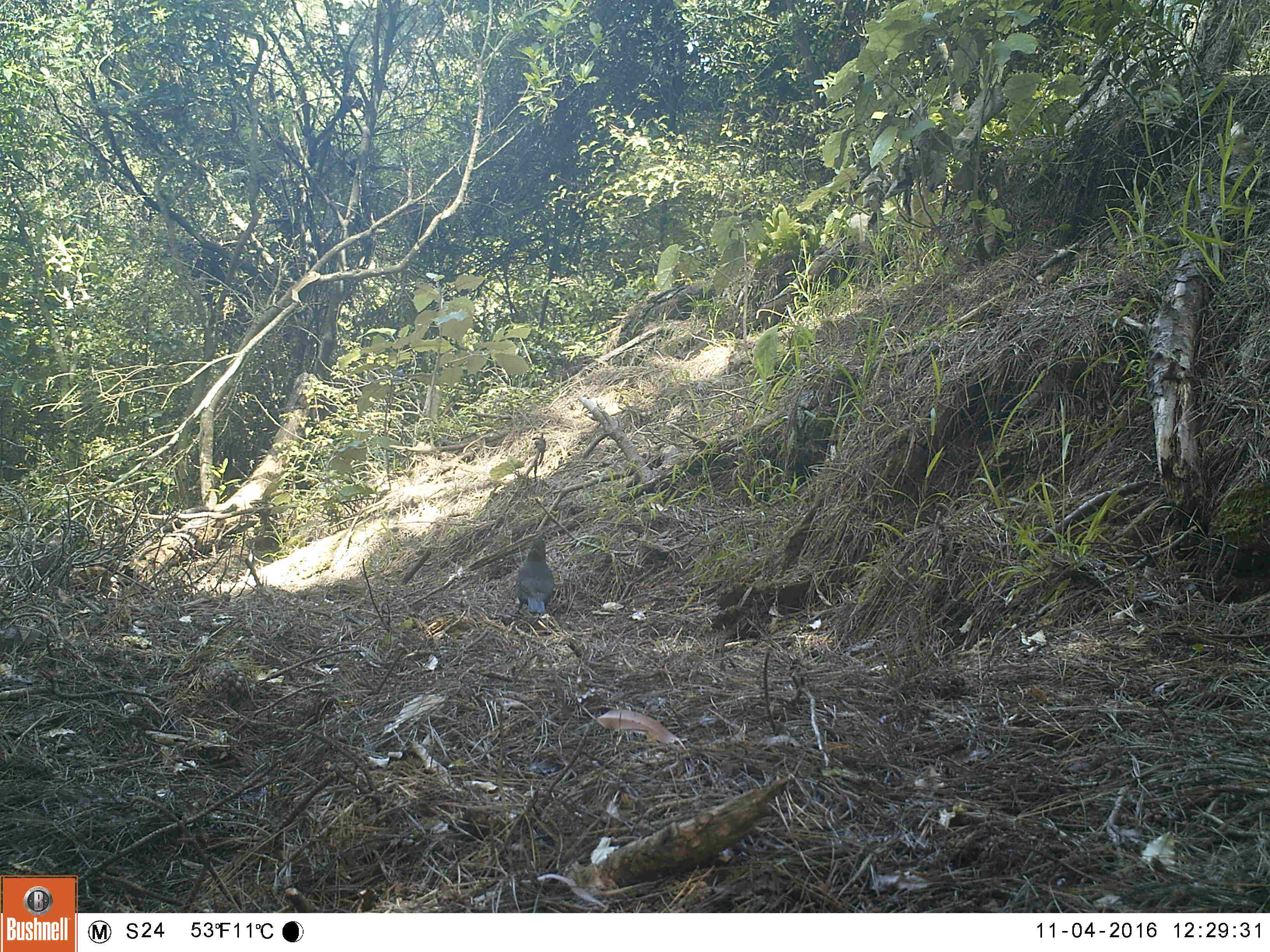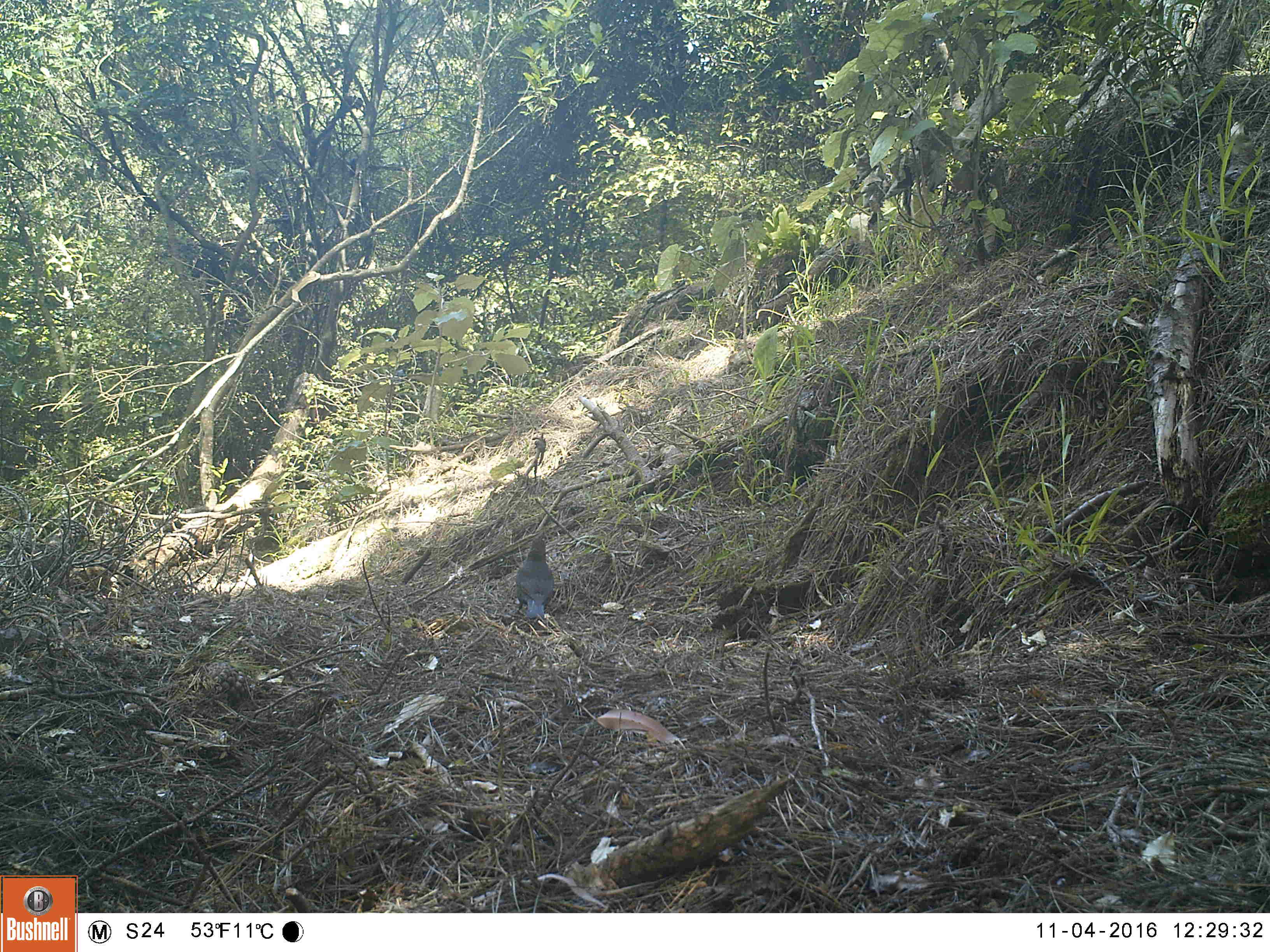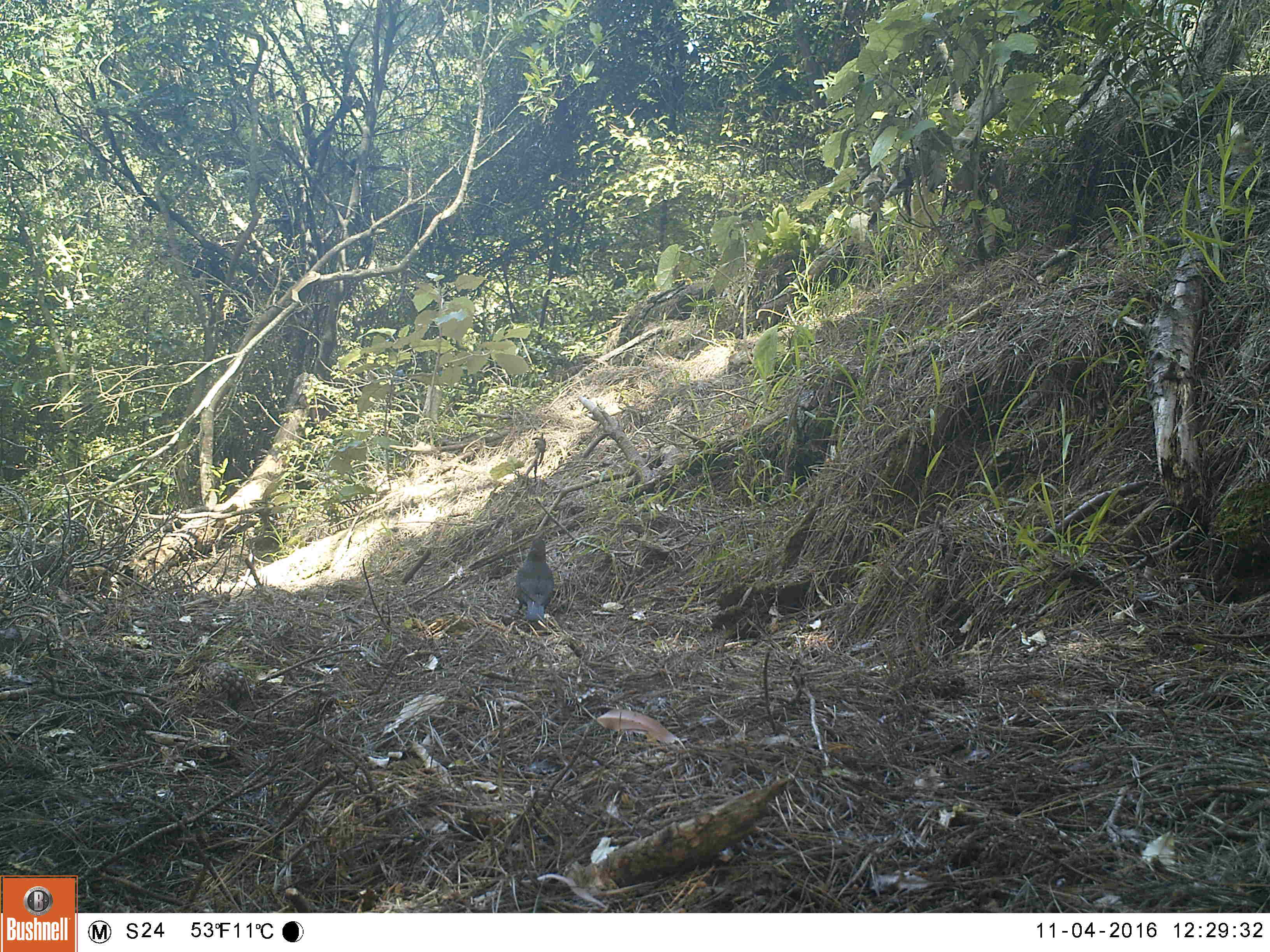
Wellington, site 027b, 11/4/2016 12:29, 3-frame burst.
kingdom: Animalia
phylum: Chordata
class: Aves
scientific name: Aves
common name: bird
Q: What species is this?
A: Bird (Aves).